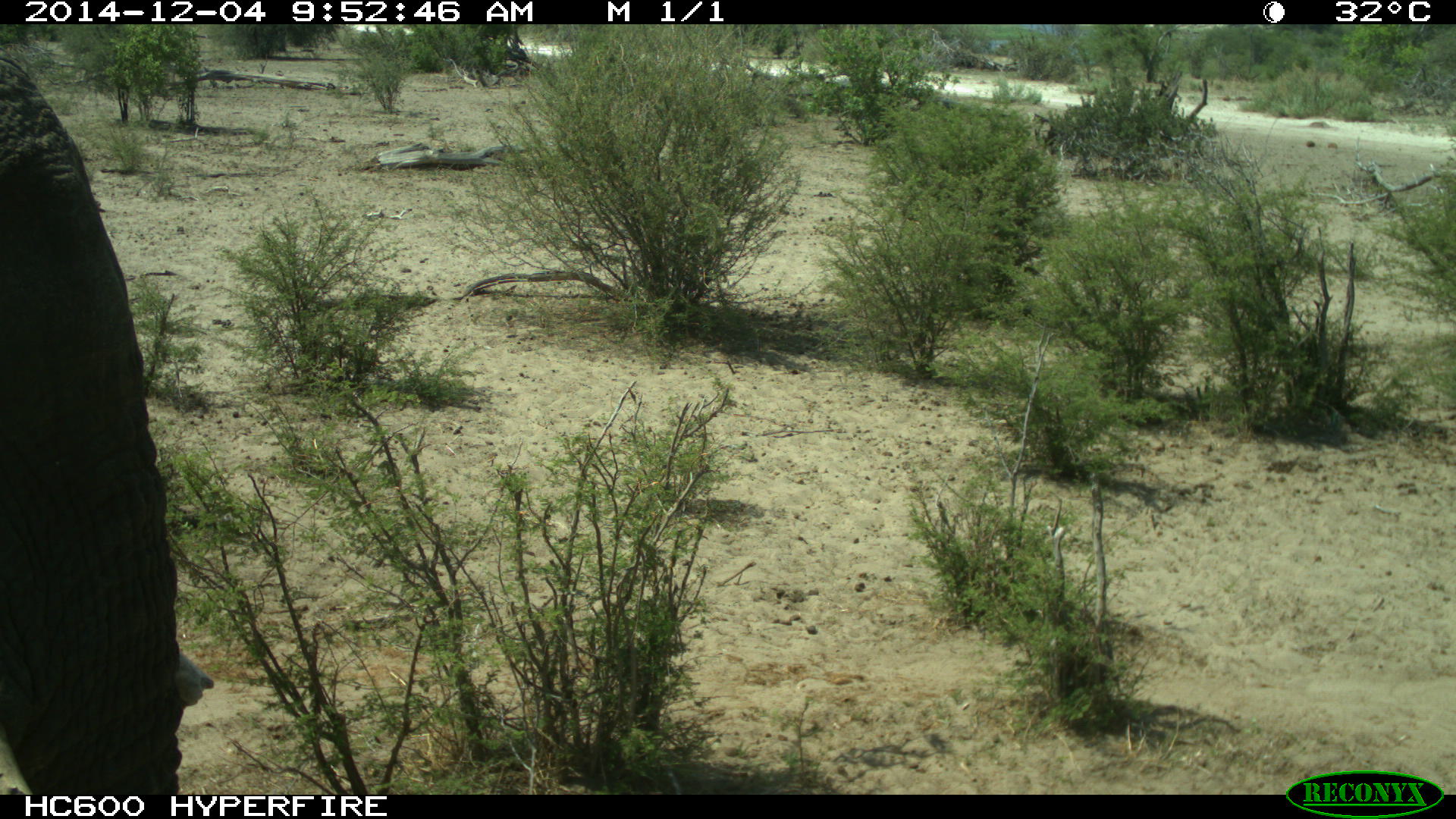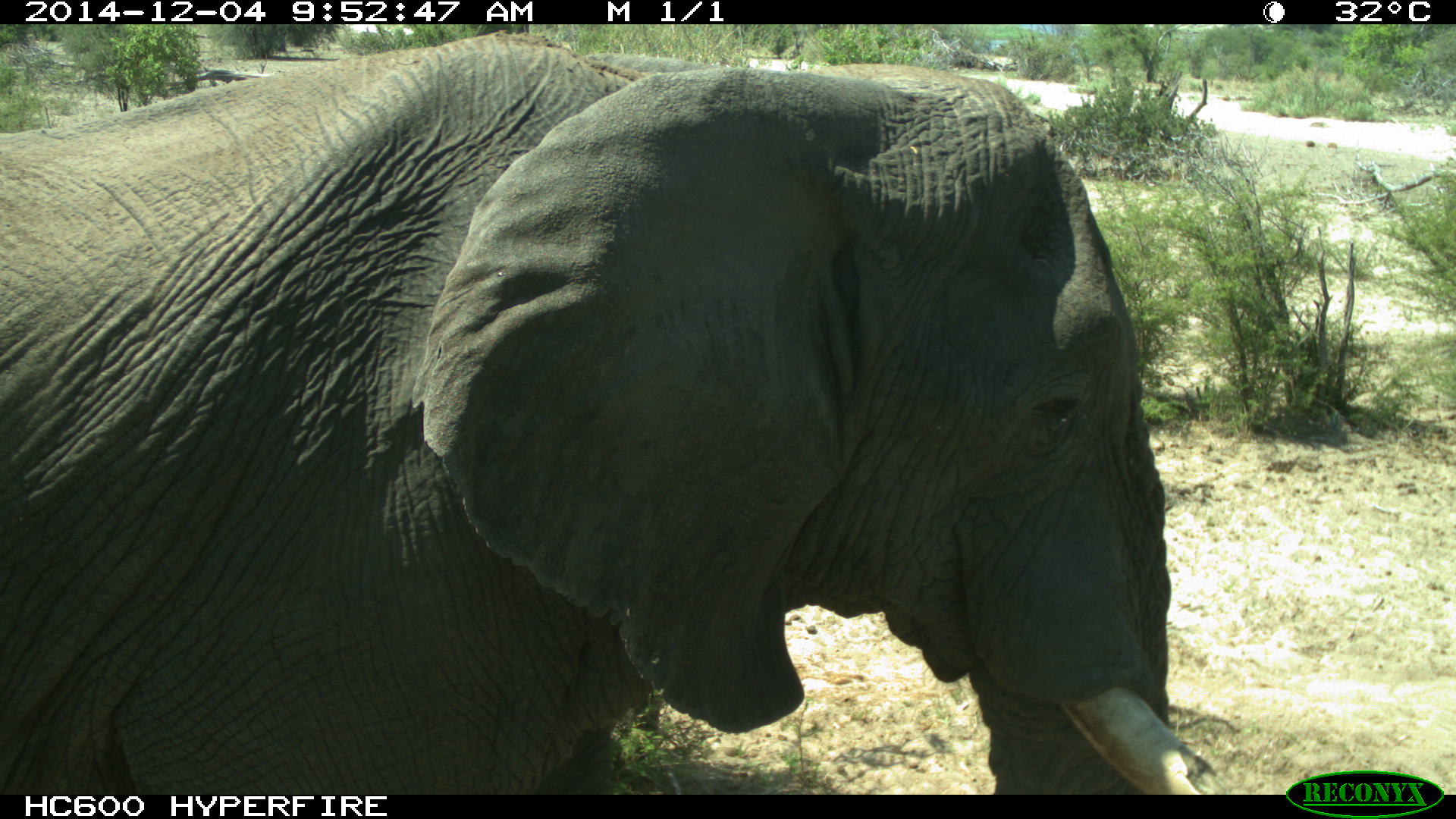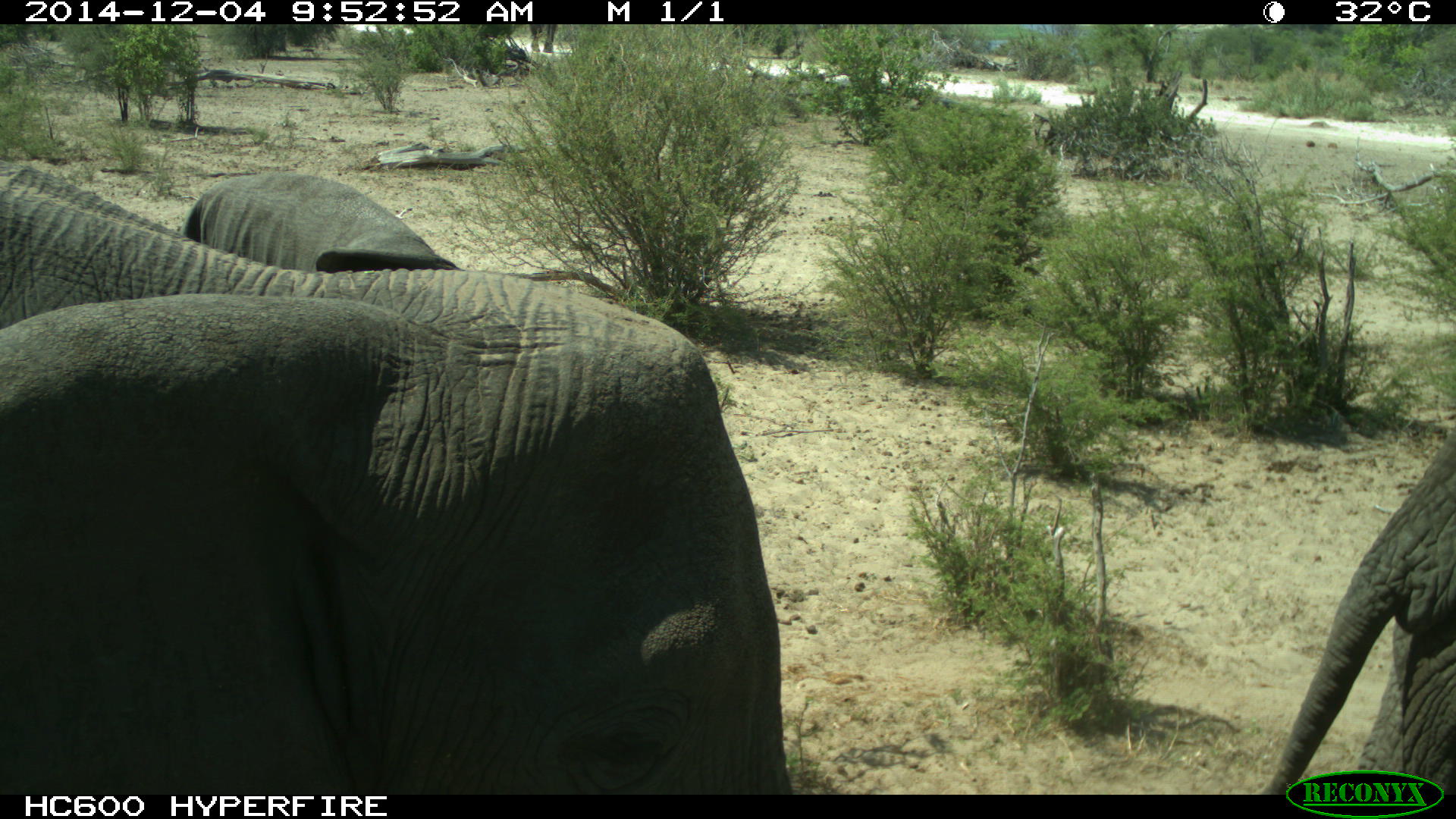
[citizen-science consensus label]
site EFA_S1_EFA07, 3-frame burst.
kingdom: Animalia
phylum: Chordata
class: Mammalia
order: Proboscidea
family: Elephantidae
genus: Loxodonta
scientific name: Loxodonta africana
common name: african bush elephant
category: elephant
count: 1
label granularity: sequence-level